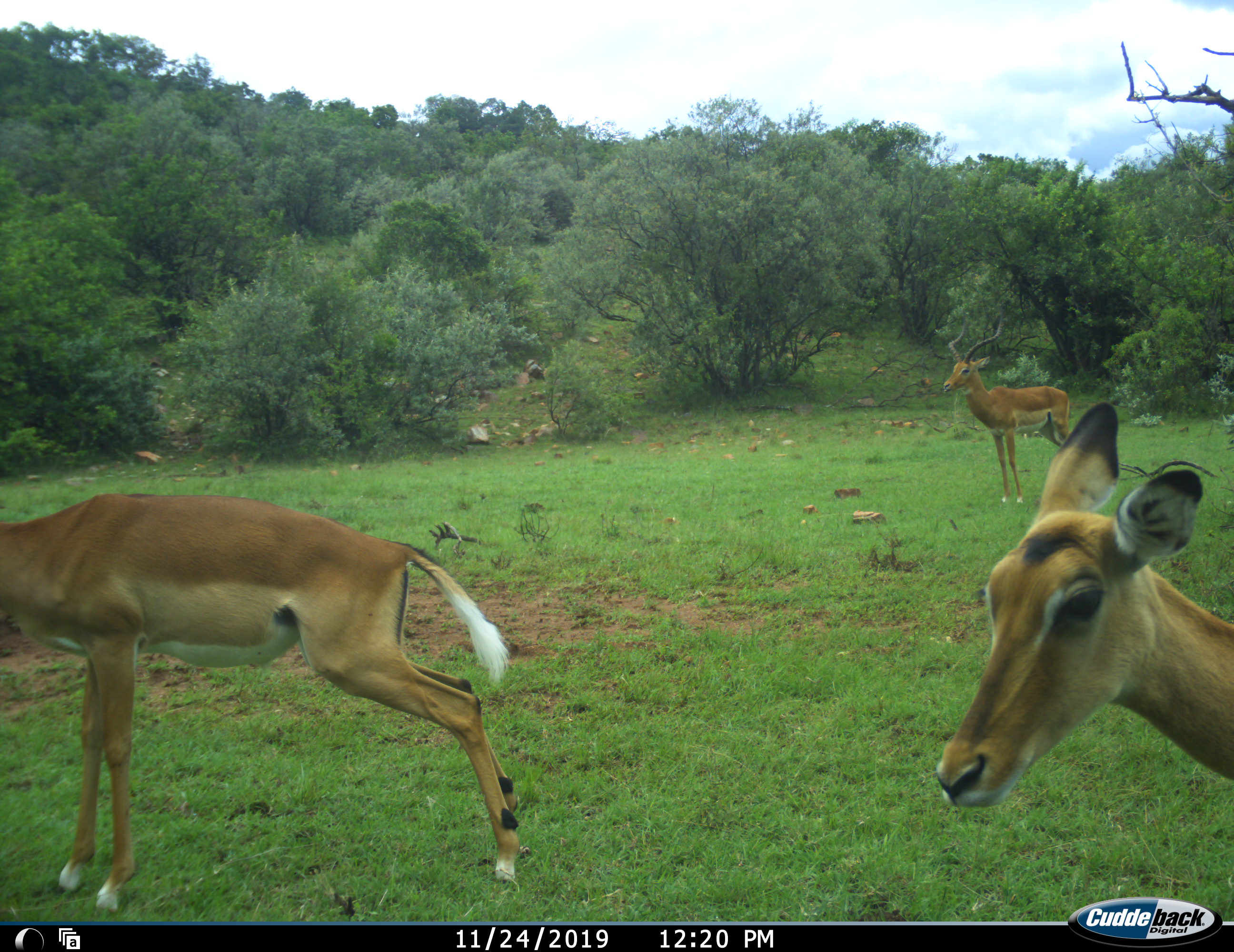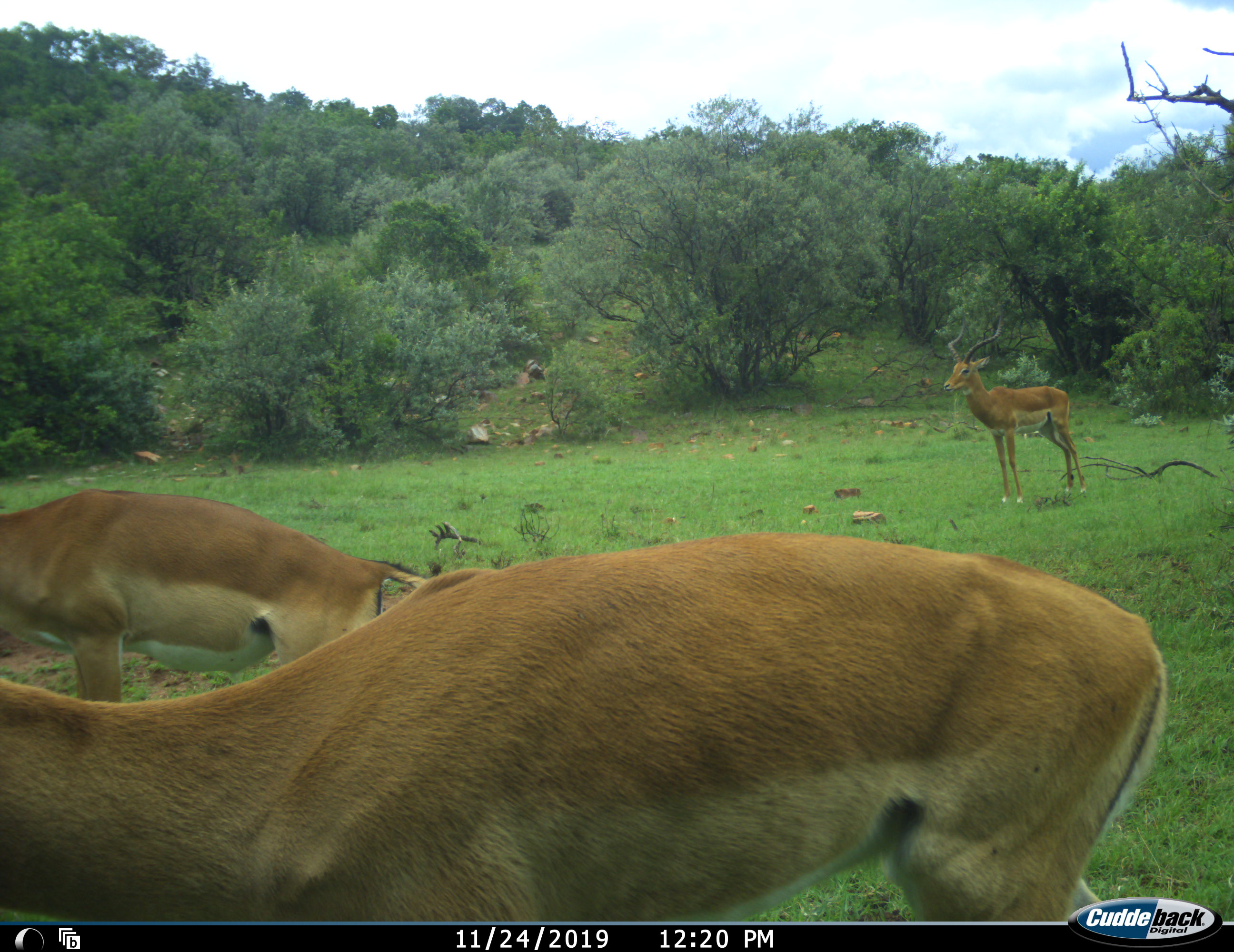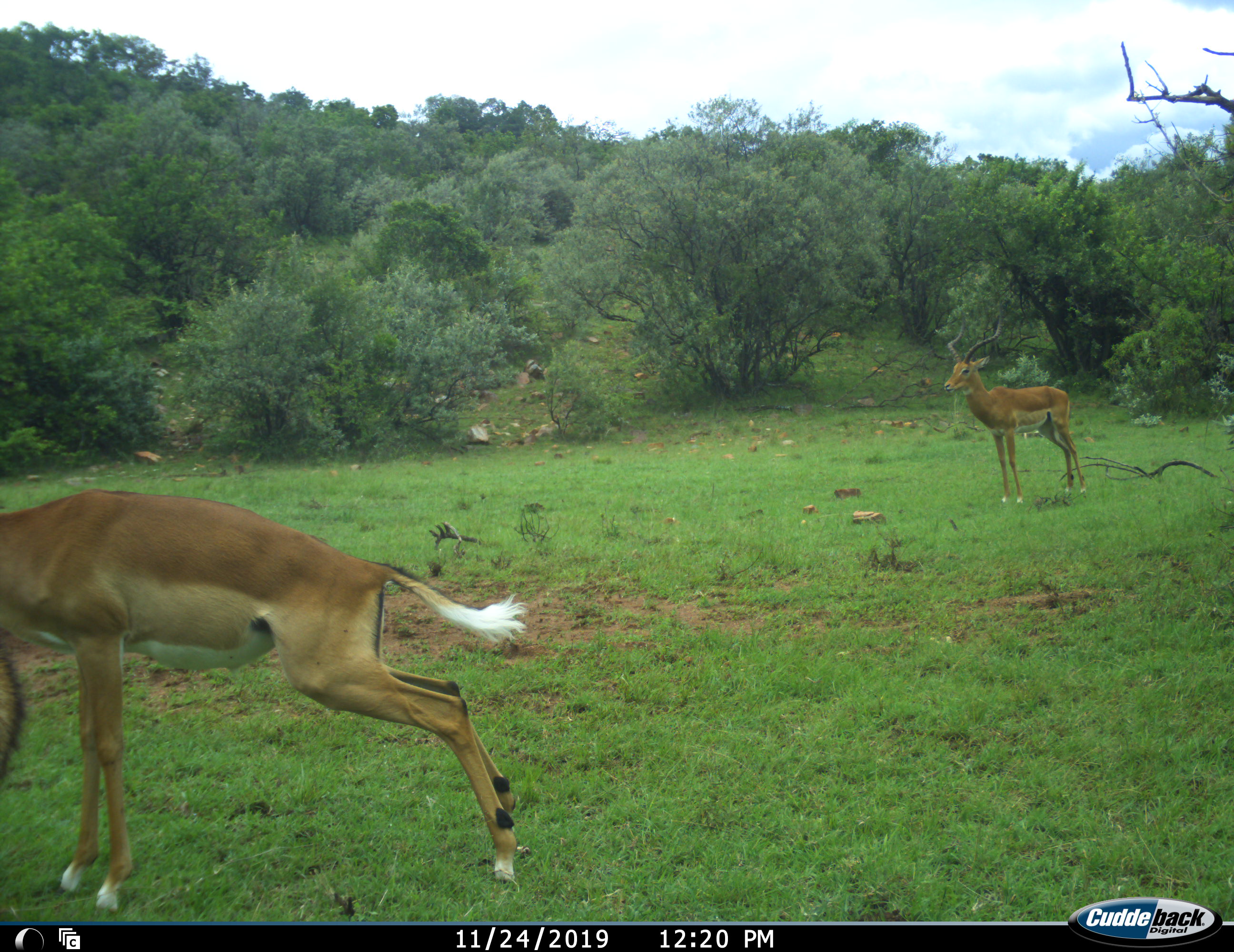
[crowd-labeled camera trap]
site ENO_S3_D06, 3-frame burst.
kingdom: Animalia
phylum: Chordata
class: Mammalia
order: Artiodactyla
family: Bovidae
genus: Aepyceros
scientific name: Aepyceros melampus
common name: impala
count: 3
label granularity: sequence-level